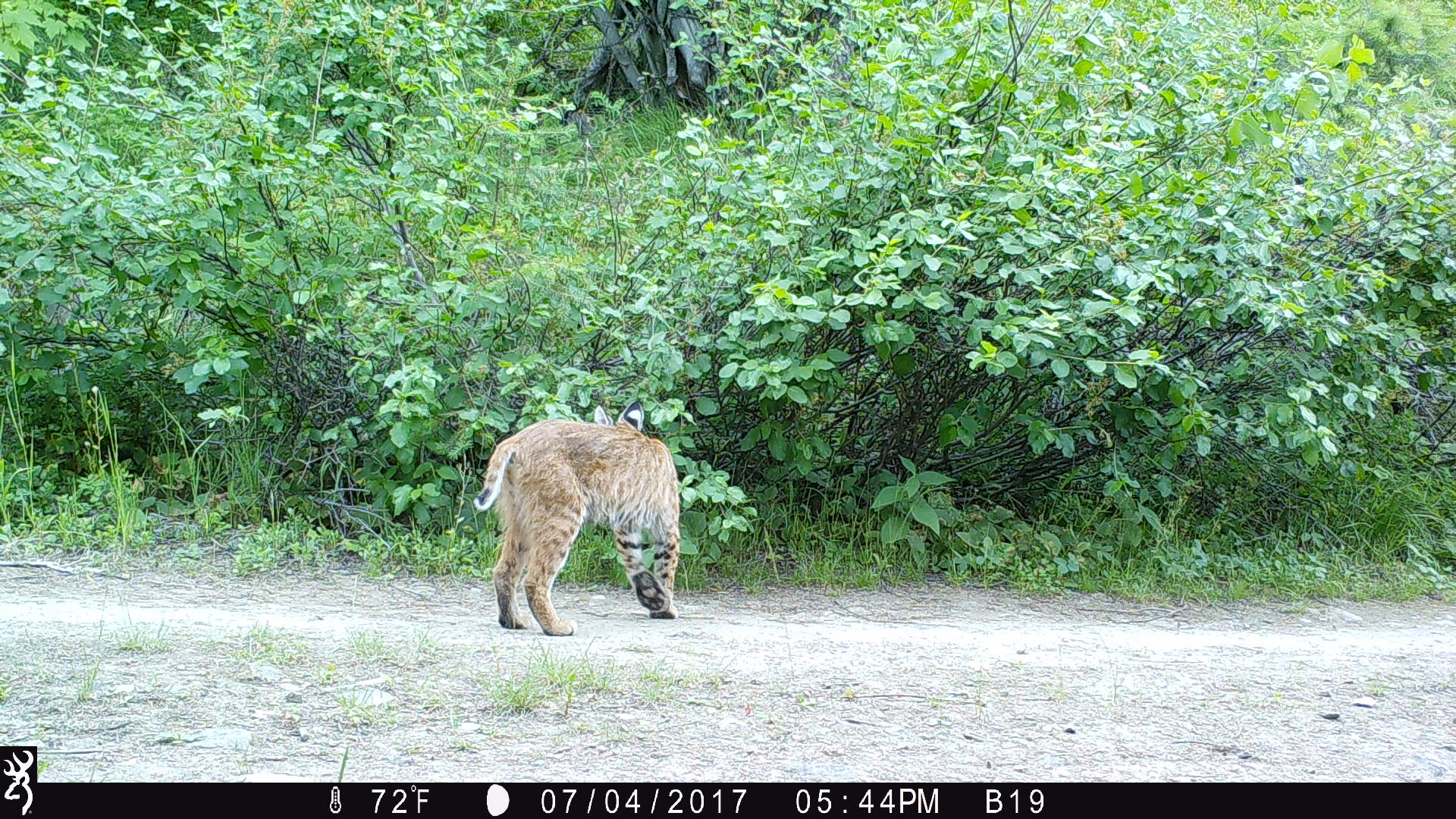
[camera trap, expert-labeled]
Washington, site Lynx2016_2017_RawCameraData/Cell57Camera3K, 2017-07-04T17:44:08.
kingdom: Animalia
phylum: Chordata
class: Mammalia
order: Carnivora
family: Felidae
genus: Lynx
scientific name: Lynx rufus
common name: bobcat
Lynx rufus (bobcat). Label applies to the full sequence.